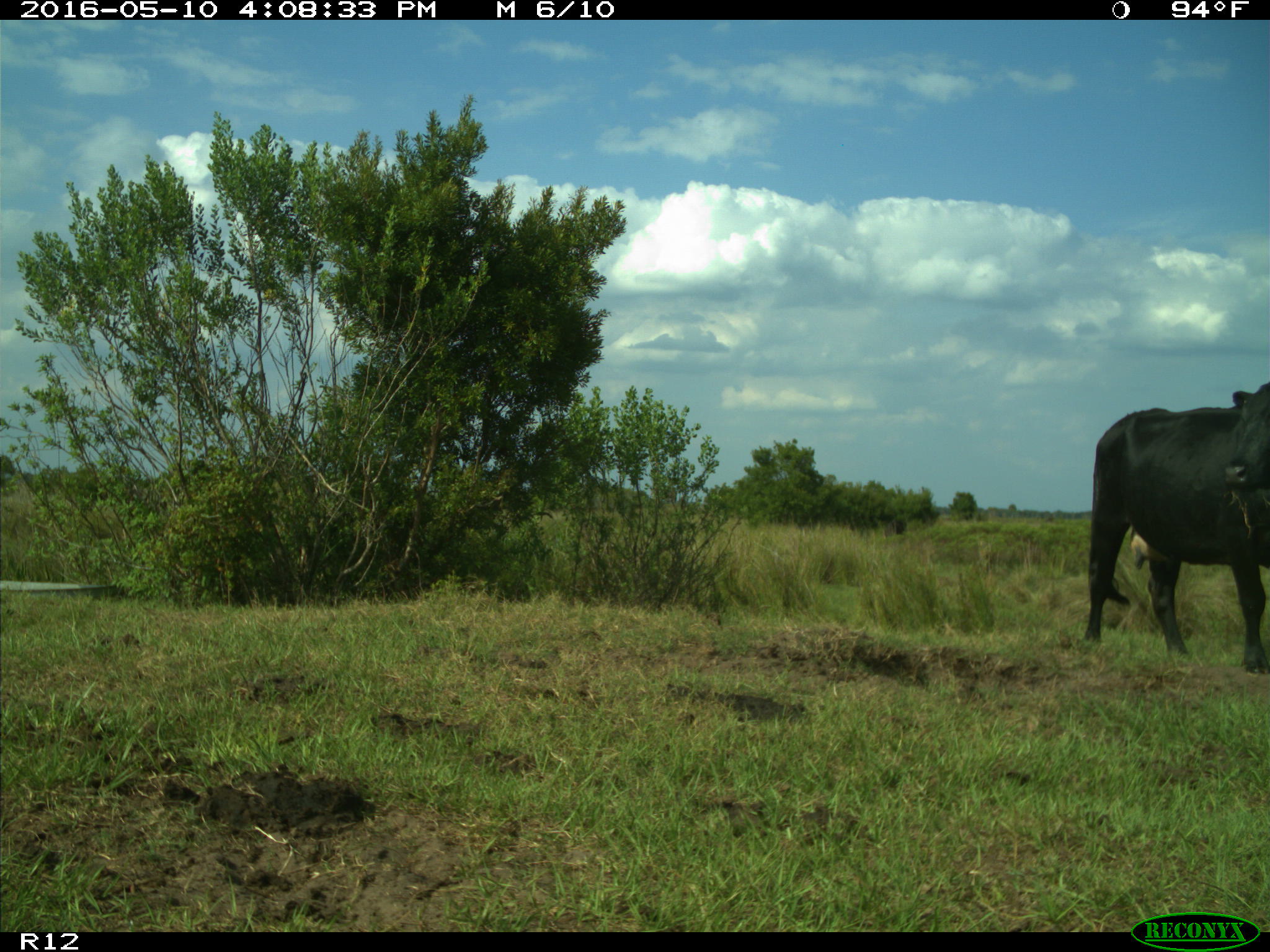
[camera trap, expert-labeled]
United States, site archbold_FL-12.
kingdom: Animalia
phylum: Chordata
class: Mammalia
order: Artiodactyla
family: Bovidae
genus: Bos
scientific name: Bos taurus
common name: domestic cow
Bos taurus (domestic cow).